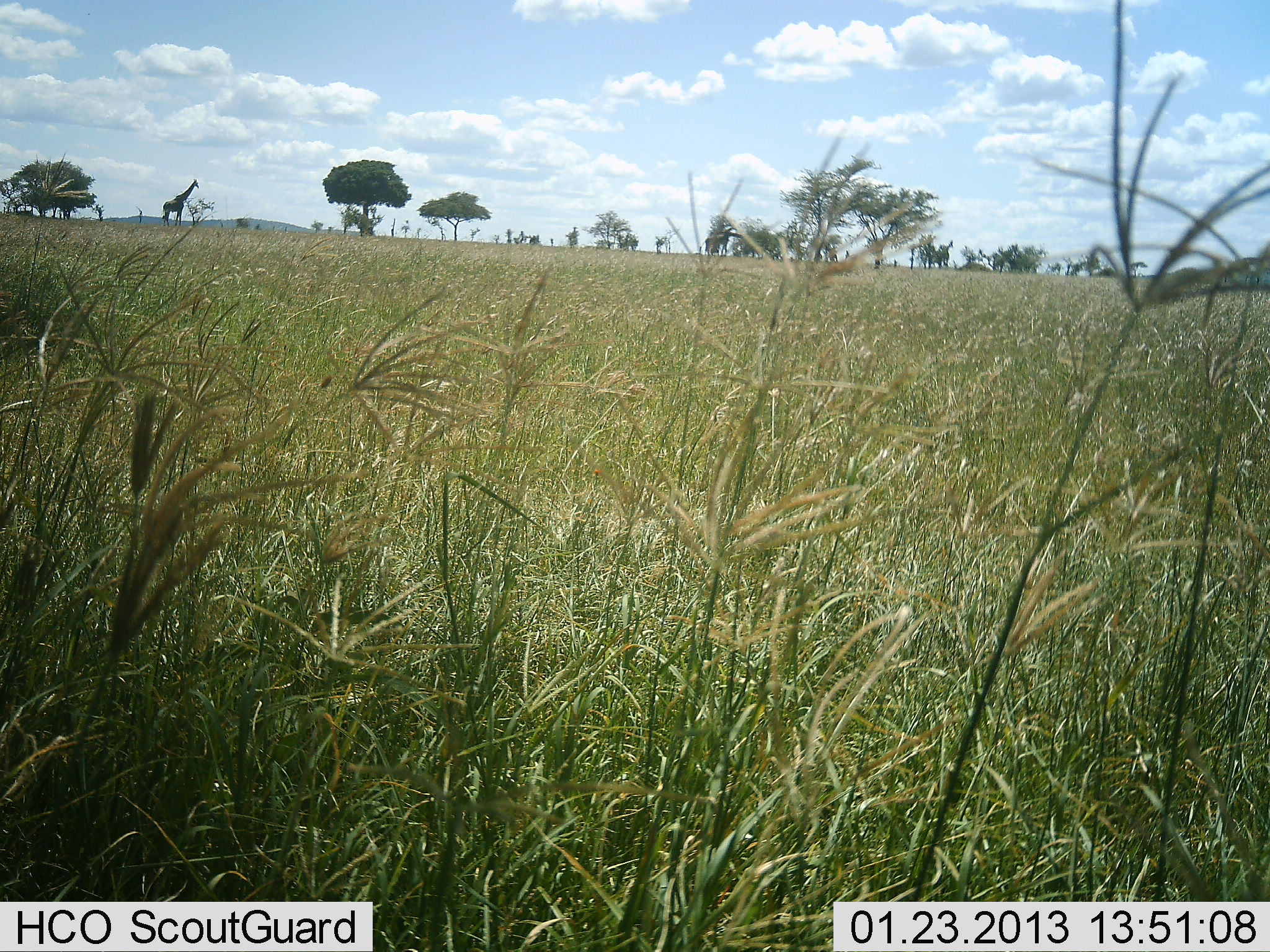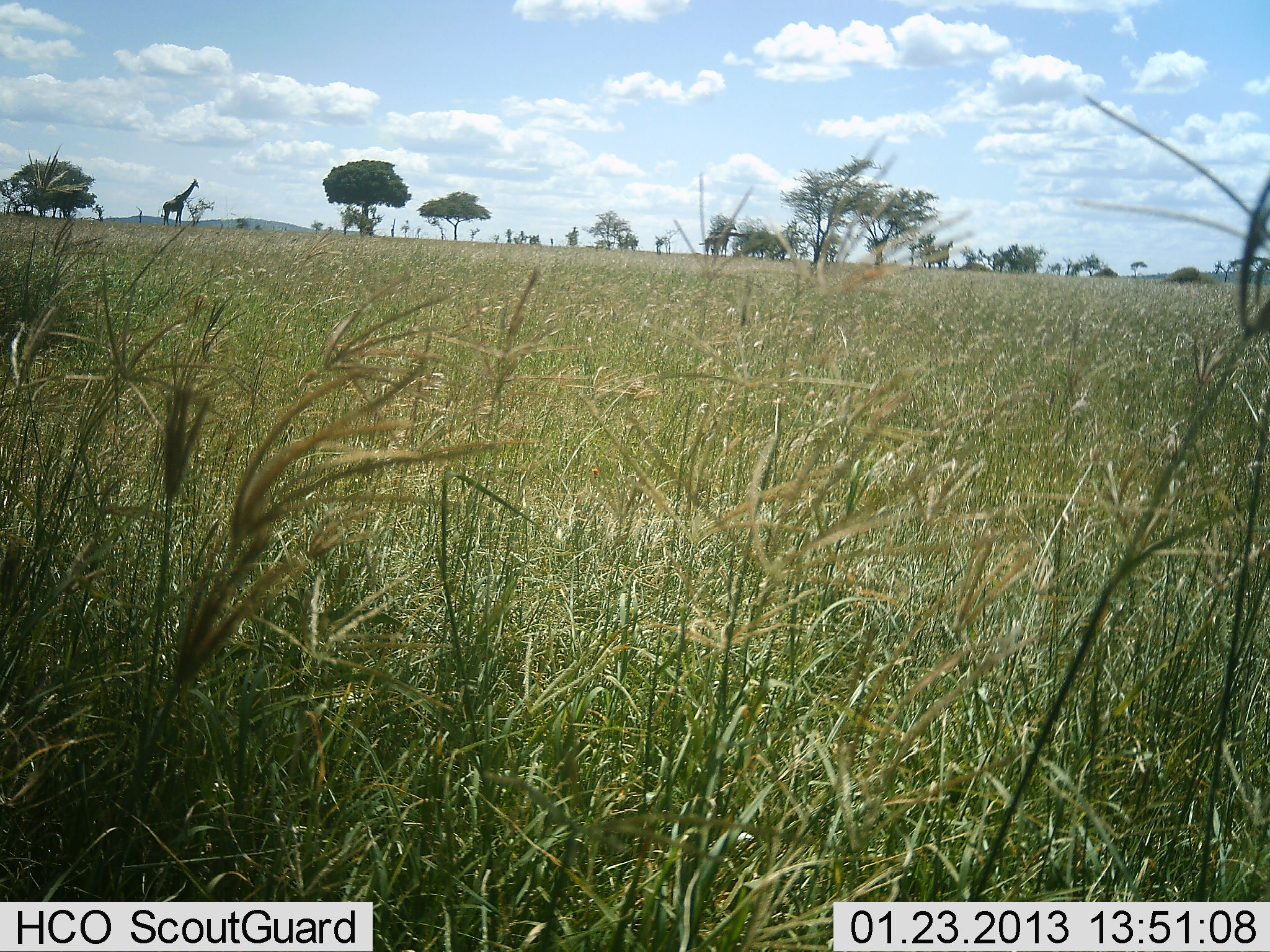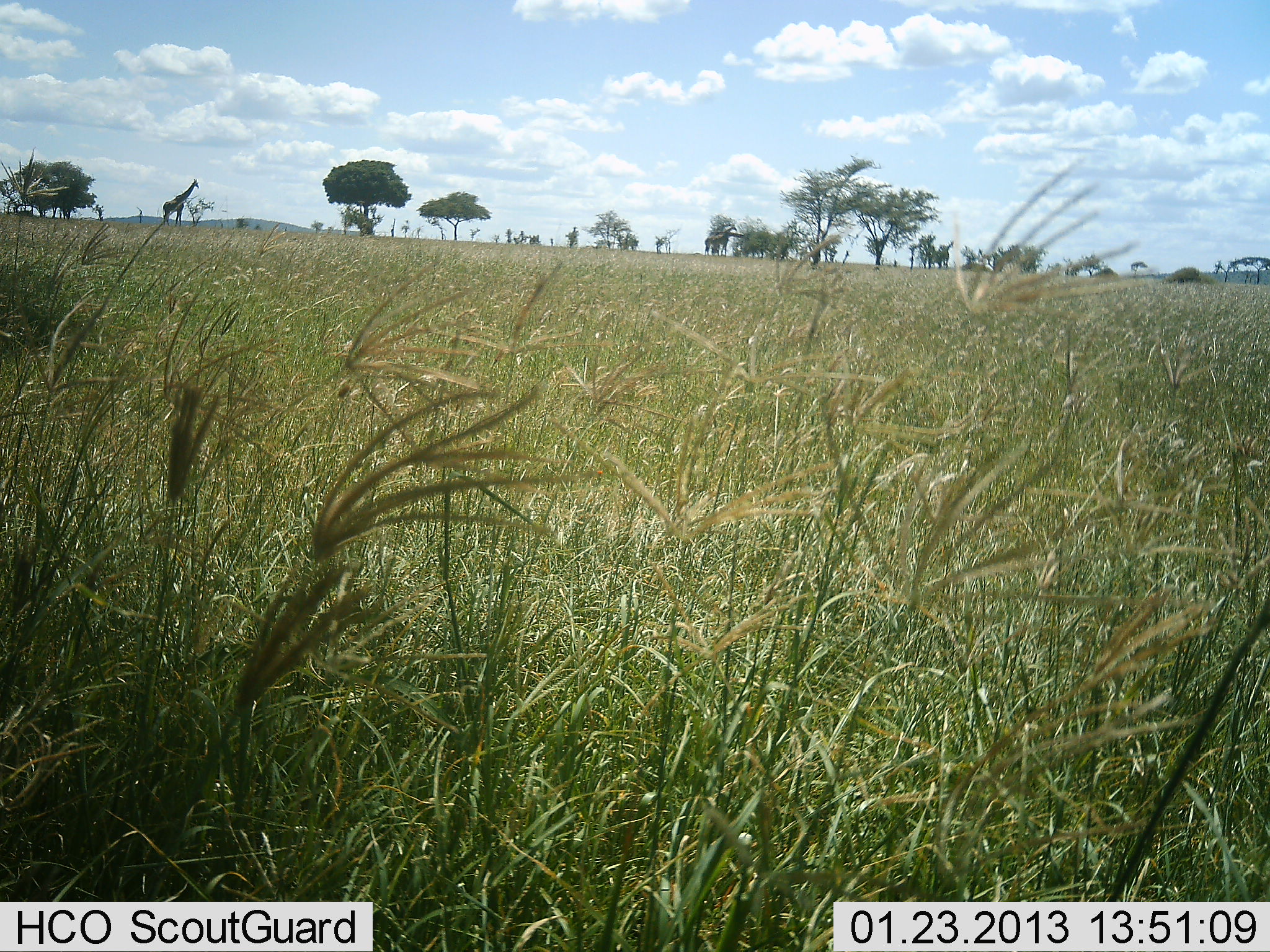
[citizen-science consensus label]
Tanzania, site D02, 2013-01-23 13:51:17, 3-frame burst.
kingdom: Animalia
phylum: Chordata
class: Mammalia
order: Artiodactyla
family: Giraffidae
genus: Giraffa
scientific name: Giraffa camelopardalis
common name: giraffe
Giraffe (Giraffa camelopardalis), count 1. Behavior (volunteer vote fractions): standing 87%, resting 0%, moving 13%, interacting 0%. Young present (vote fraction): 4%. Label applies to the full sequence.